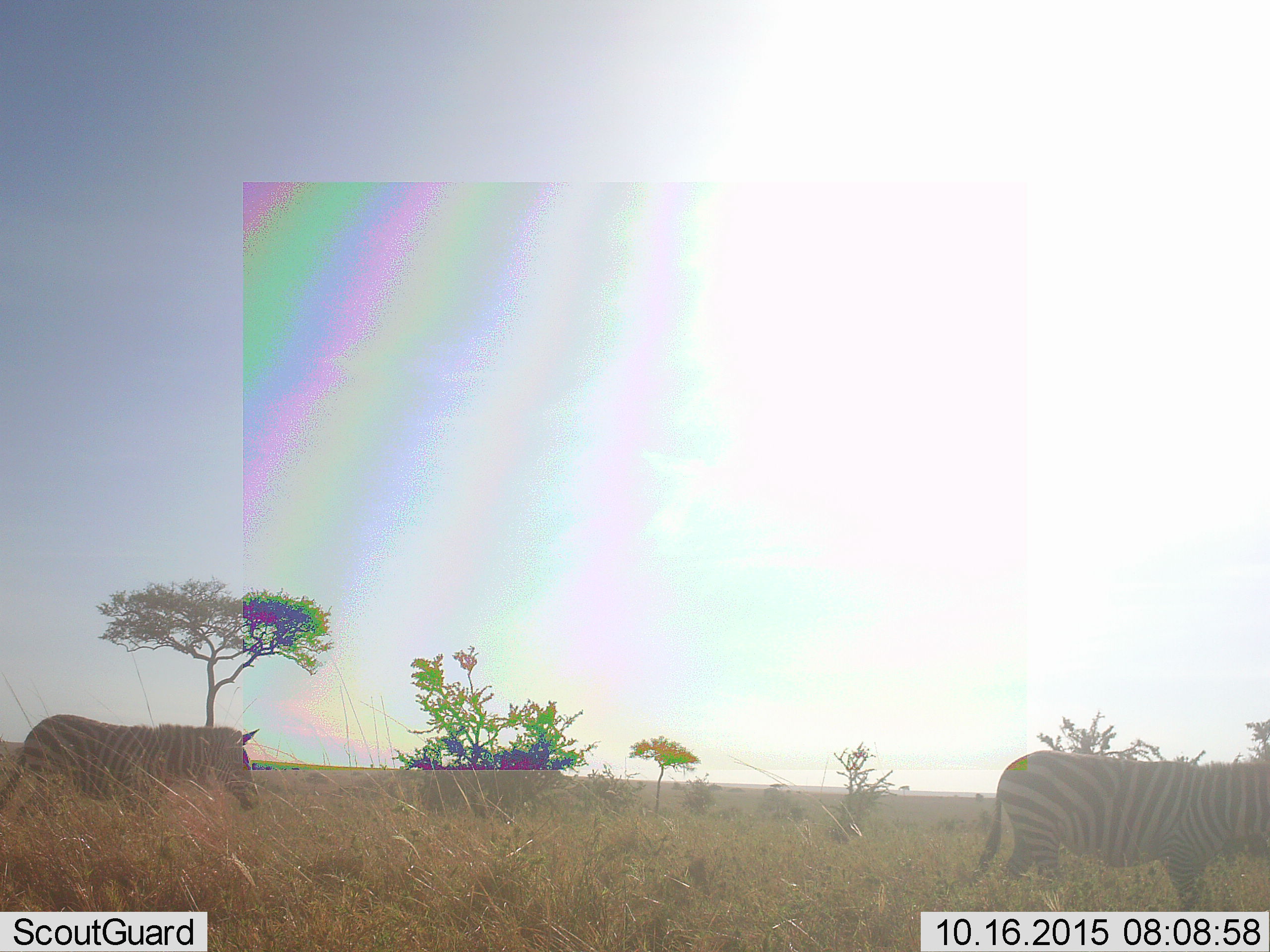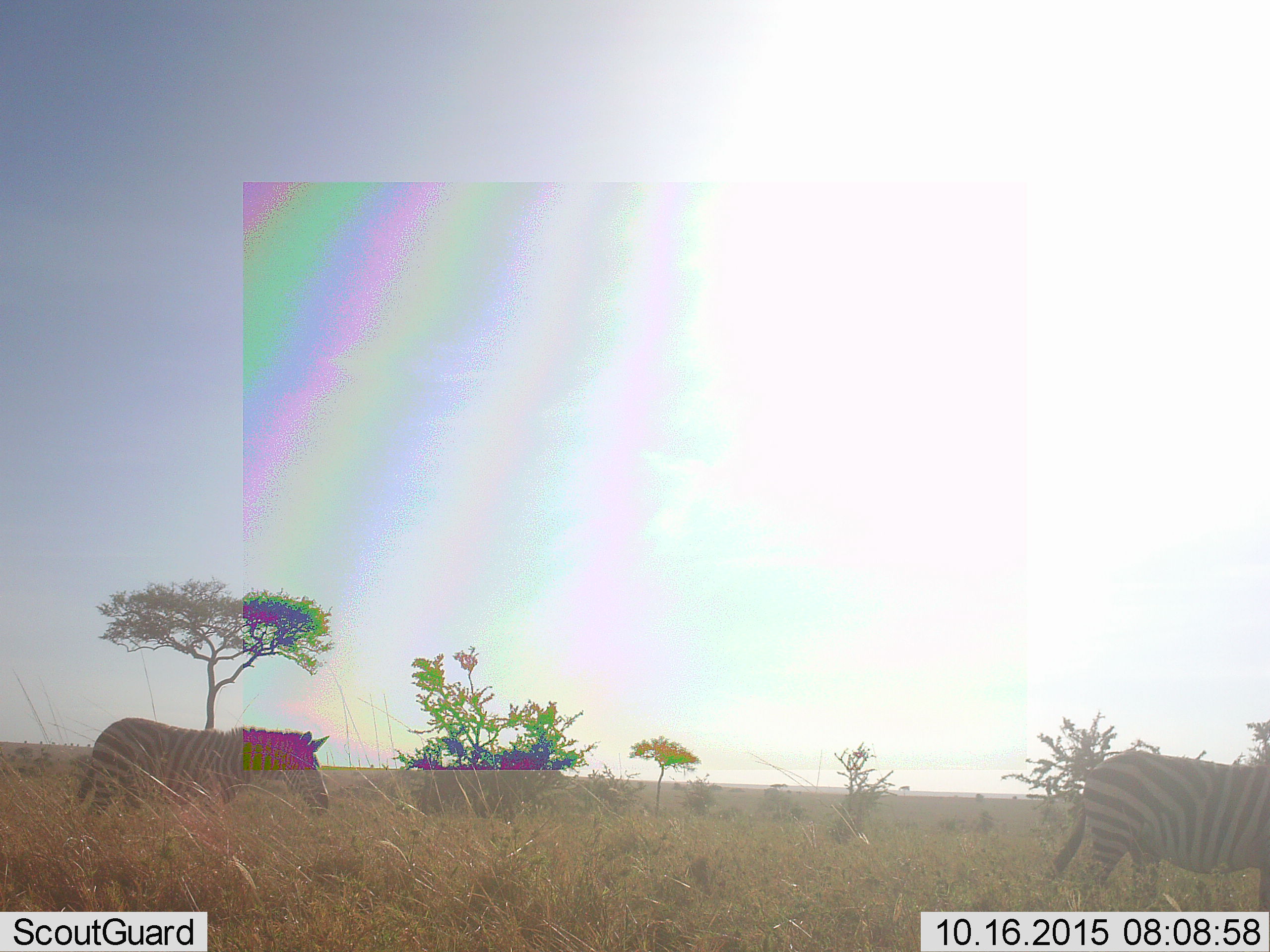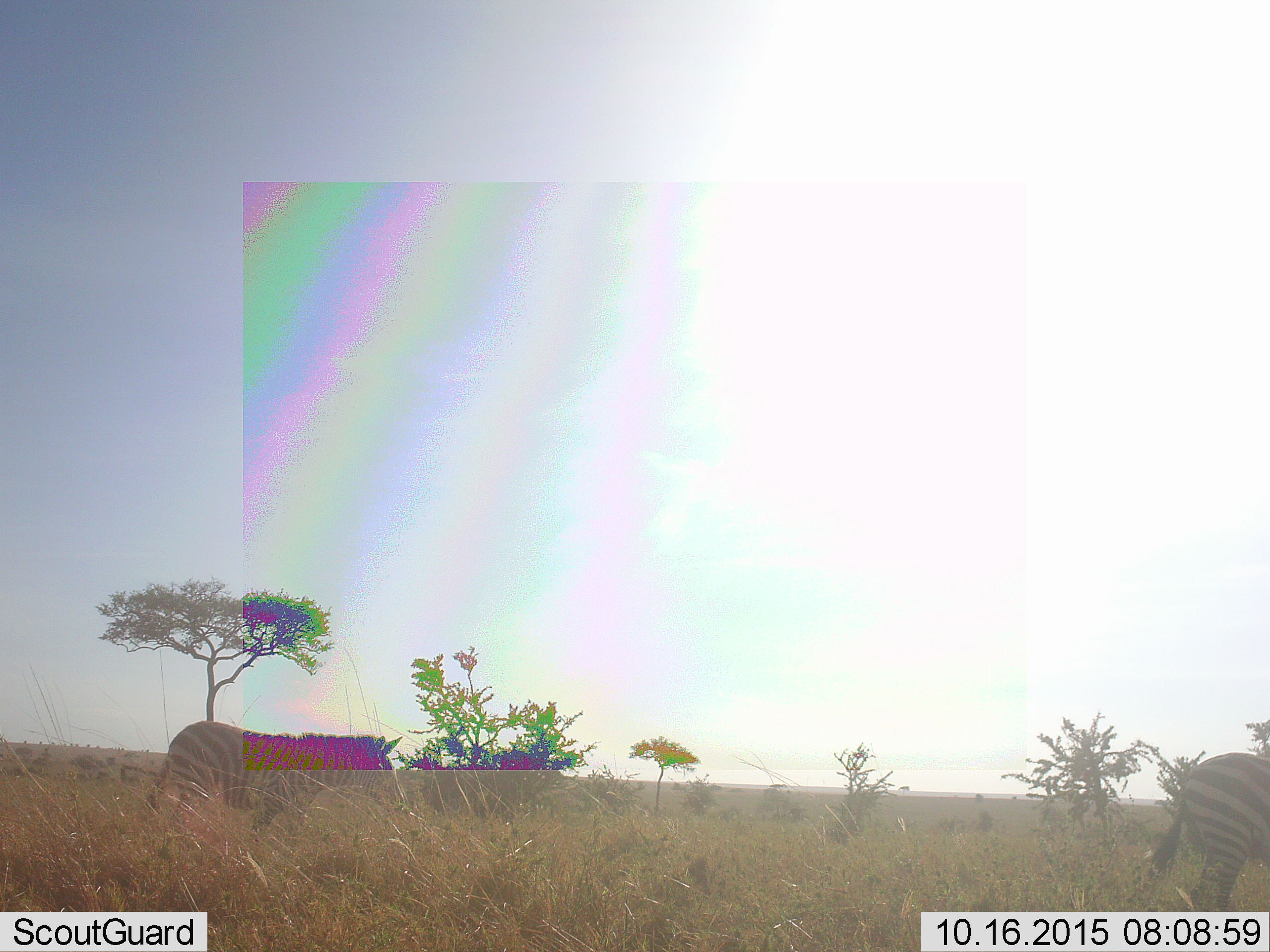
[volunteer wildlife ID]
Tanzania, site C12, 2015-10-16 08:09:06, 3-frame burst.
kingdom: Animalia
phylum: Chordata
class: Mammalia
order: Perissodactyla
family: Equidae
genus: Equus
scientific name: Equus quagga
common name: plains zebra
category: zebra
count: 2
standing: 11%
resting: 0%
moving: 95%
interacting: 0%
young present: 0%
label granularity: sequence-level